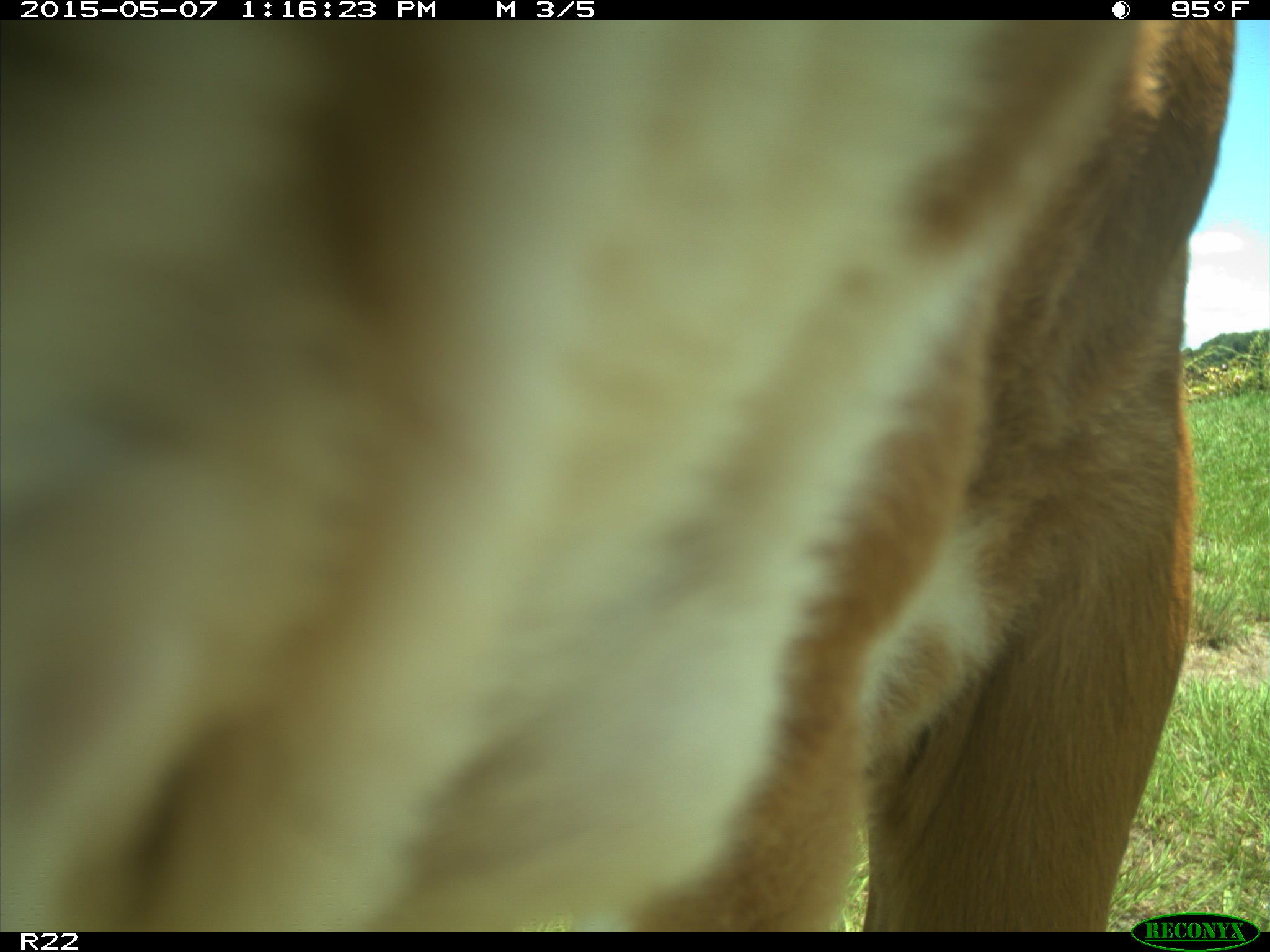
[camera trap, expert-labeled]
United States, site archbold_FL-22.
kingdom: Animalia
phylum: Chordata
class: Mammalia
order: Artiodactyla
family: Bovidae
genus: Bos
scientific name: Bos taurus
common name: domestic cow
Bos taurus (domestic cow).